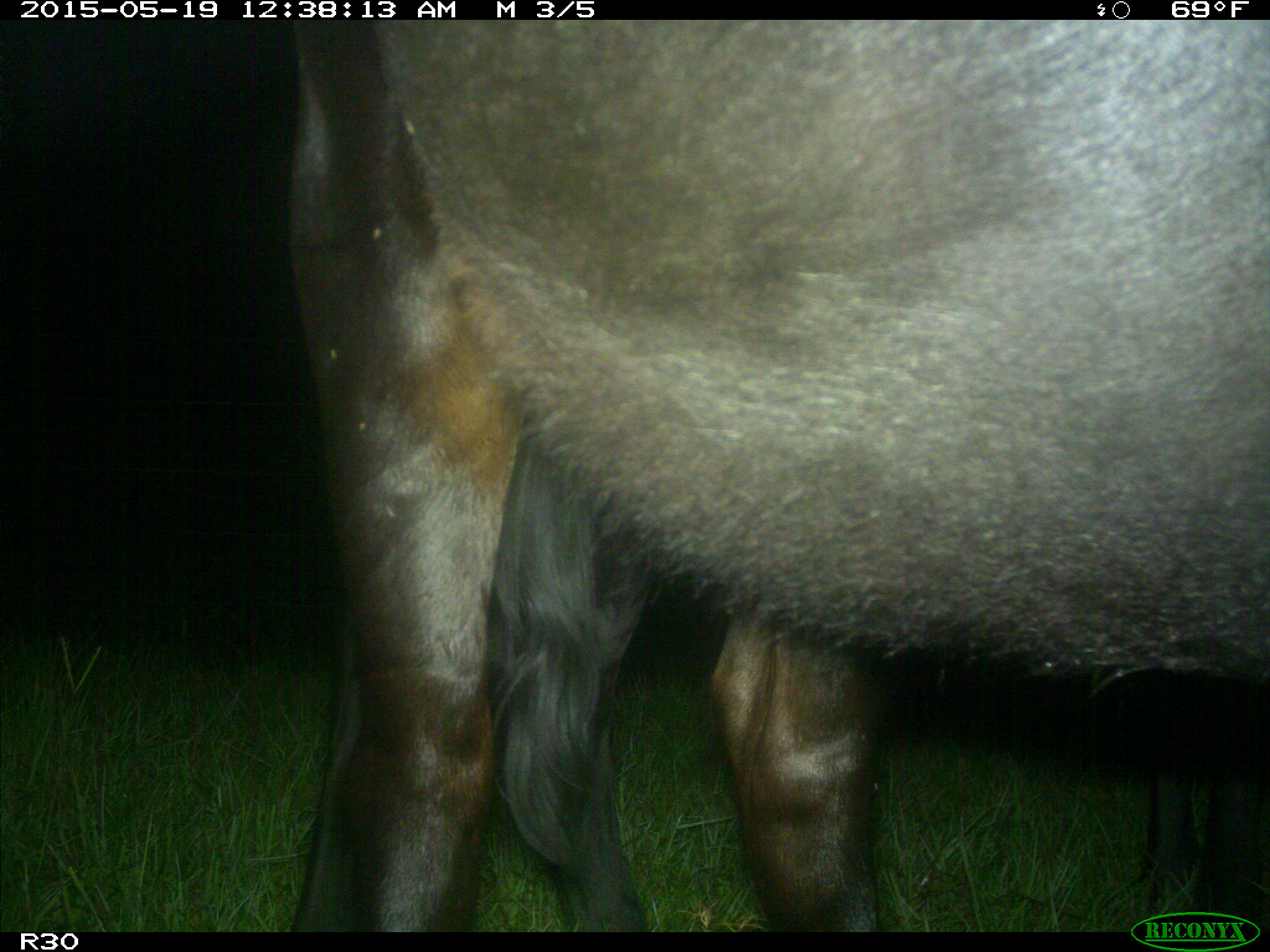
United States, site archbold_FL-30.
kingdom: Animalia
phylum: Chordata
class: Mammalia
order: Artiodactyla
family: Bovidae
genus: Bos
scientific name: Bos taurus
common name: domestic cow